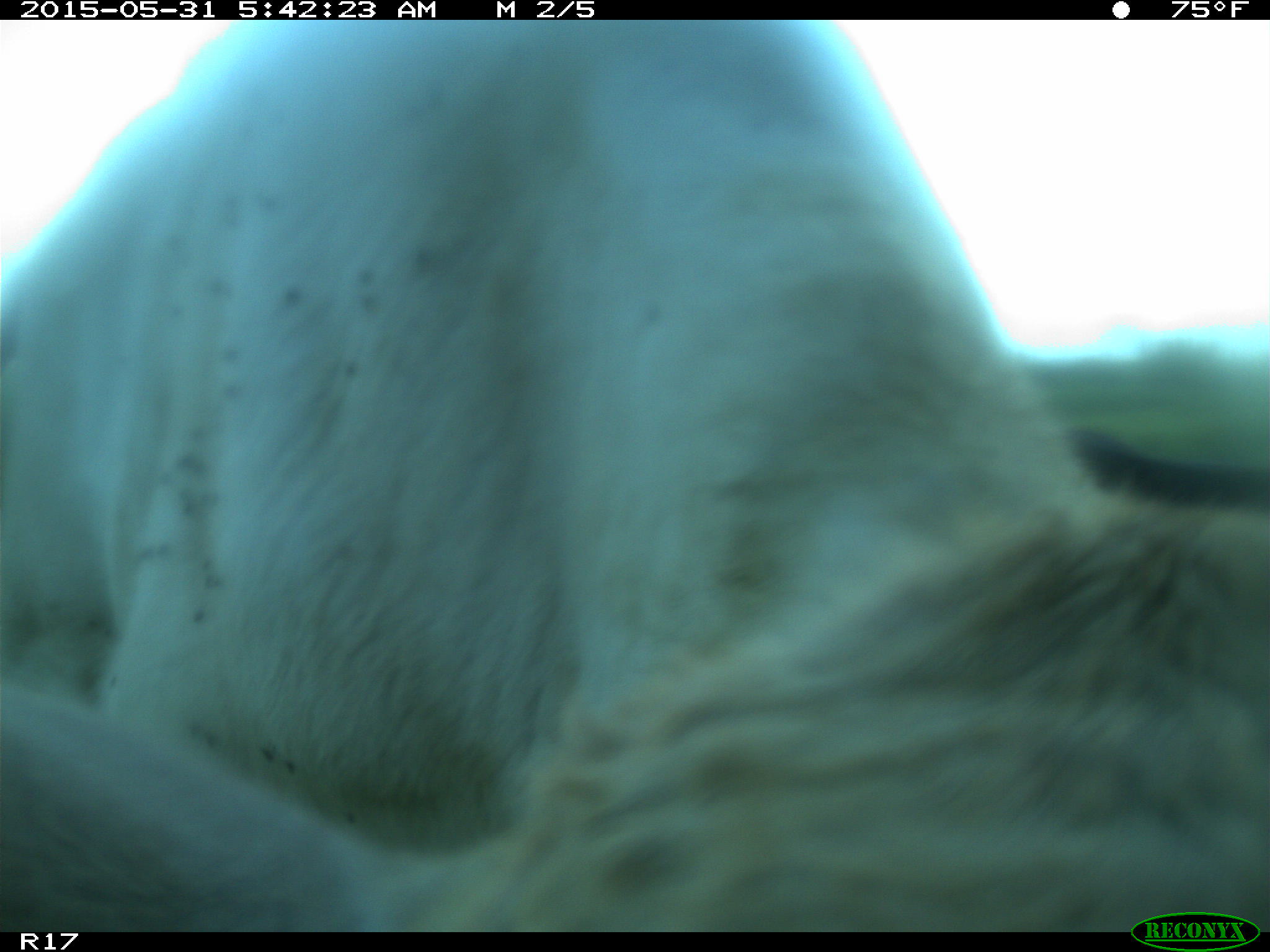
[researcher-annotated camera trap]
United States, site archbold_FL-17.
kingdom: Animalia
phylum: Chordata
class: Mammalia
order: Artiodactyla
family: Bovidae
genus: Bos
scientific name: Bos taurus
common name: domestic cow